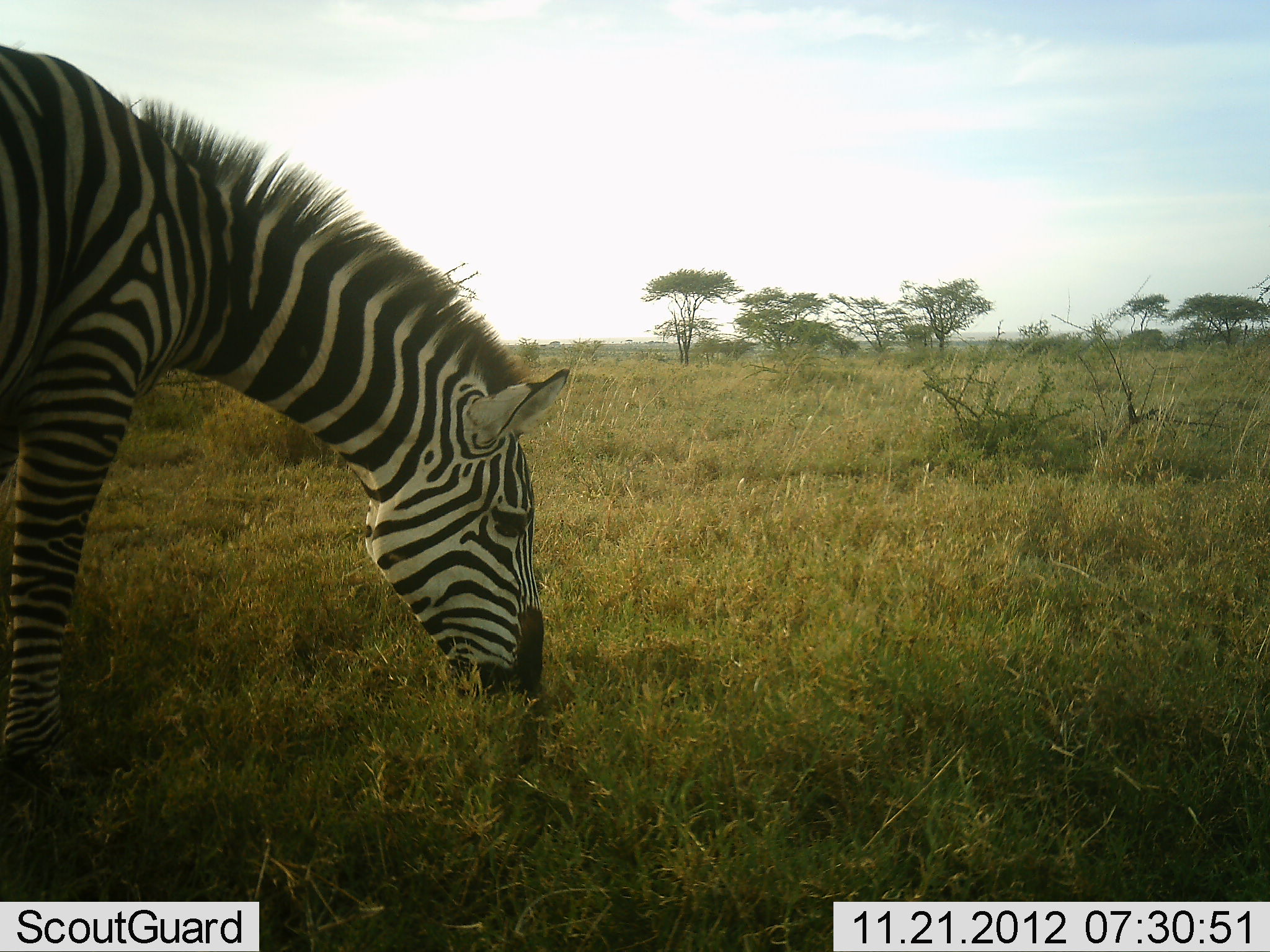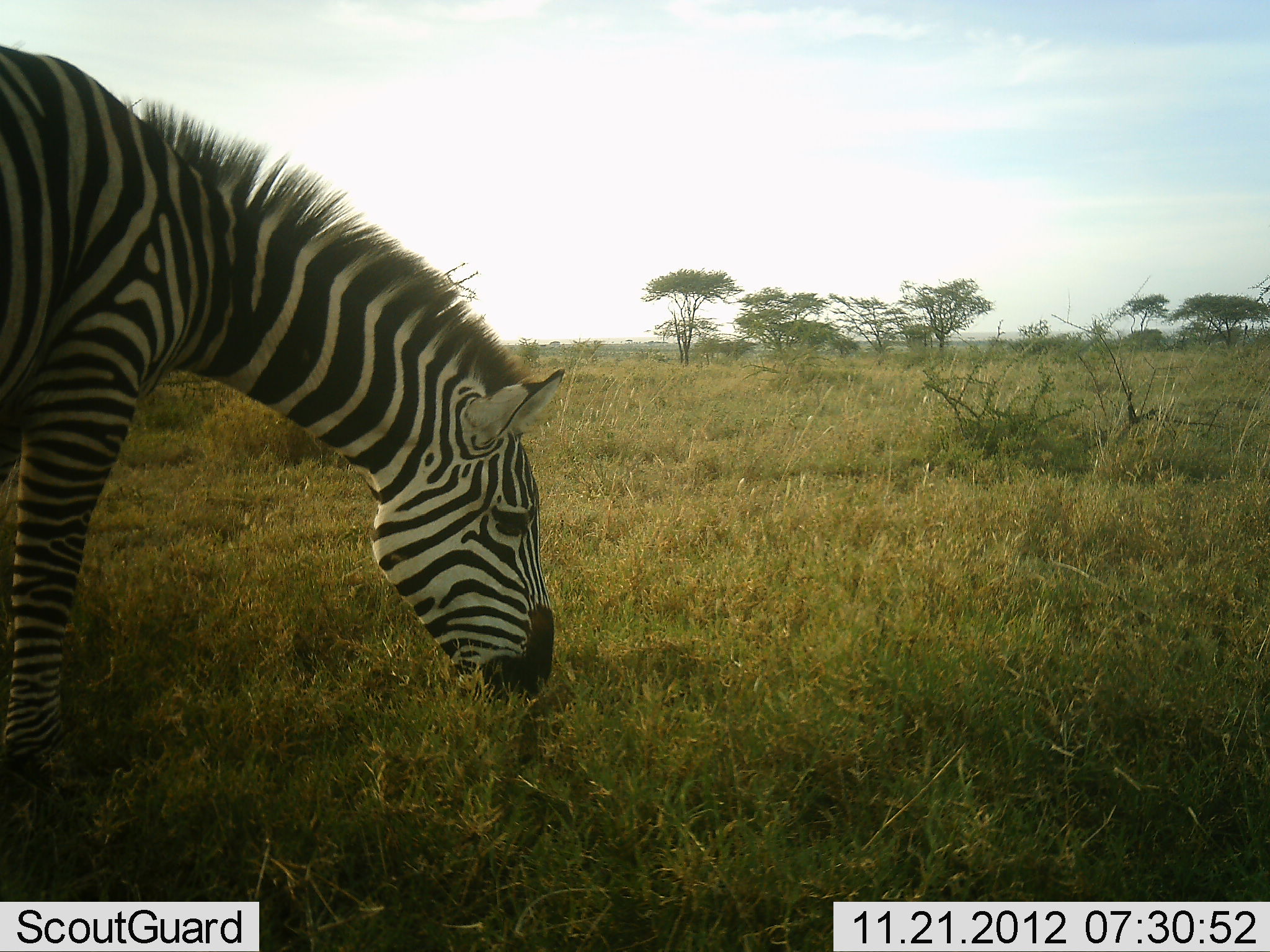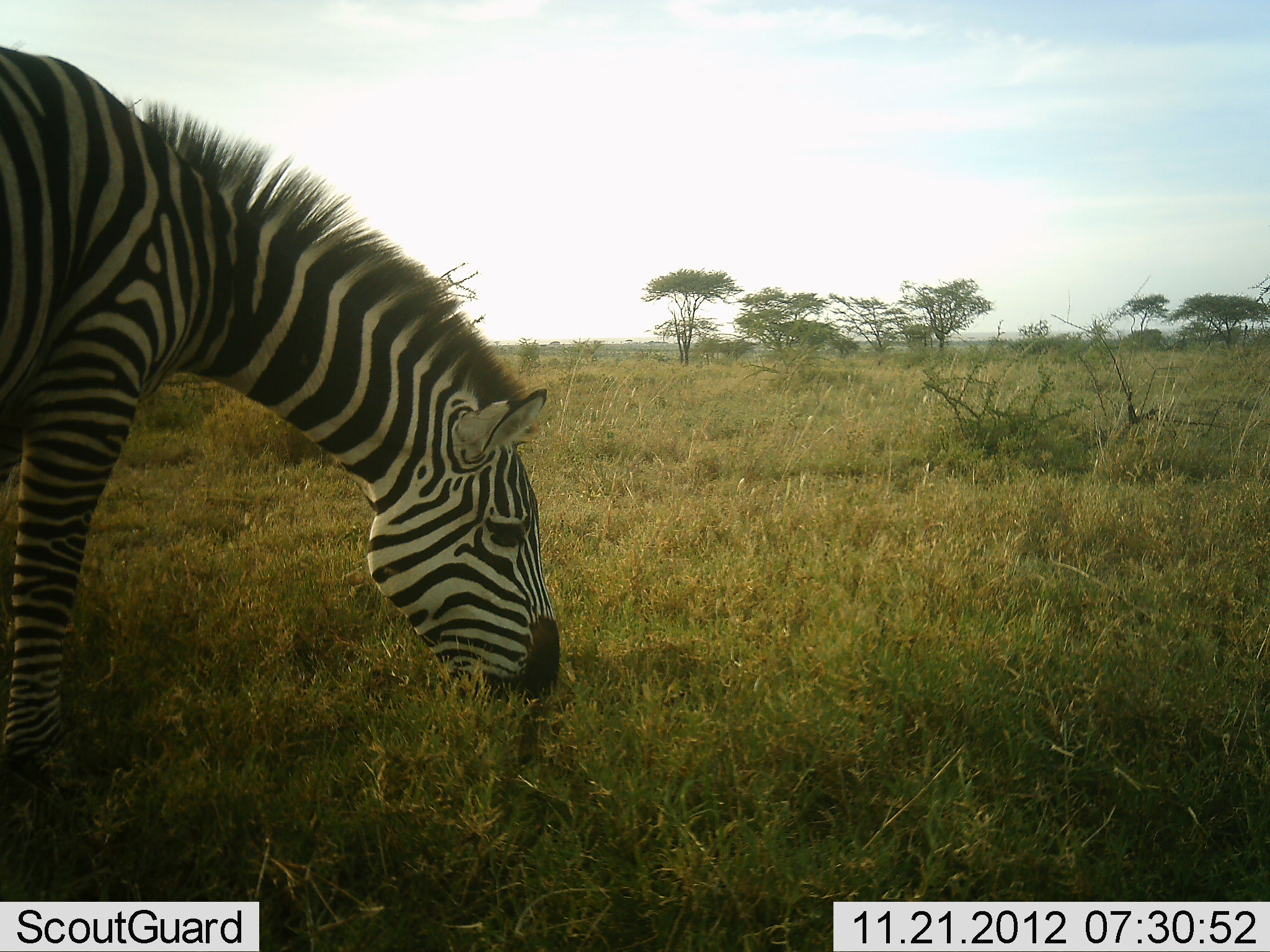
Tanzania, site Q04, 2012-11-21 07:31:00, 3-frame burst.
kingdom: Animalia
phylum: Chordata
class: Mammalia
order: Perissodactyla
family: Equidae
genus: Equus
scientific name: Equus quagga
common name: plains zebra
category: zebra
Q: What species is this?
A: Zebra (plains zebra) (Equus quagga).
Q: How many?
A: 1.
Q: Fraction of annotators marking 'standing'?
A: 20%.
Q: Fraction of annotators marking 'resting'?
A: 0%.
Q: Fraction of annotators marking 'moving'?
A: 10%.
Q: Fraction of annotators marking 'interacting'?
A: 0%.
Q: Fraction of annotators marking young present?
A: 0%.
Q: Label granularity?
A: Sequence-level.